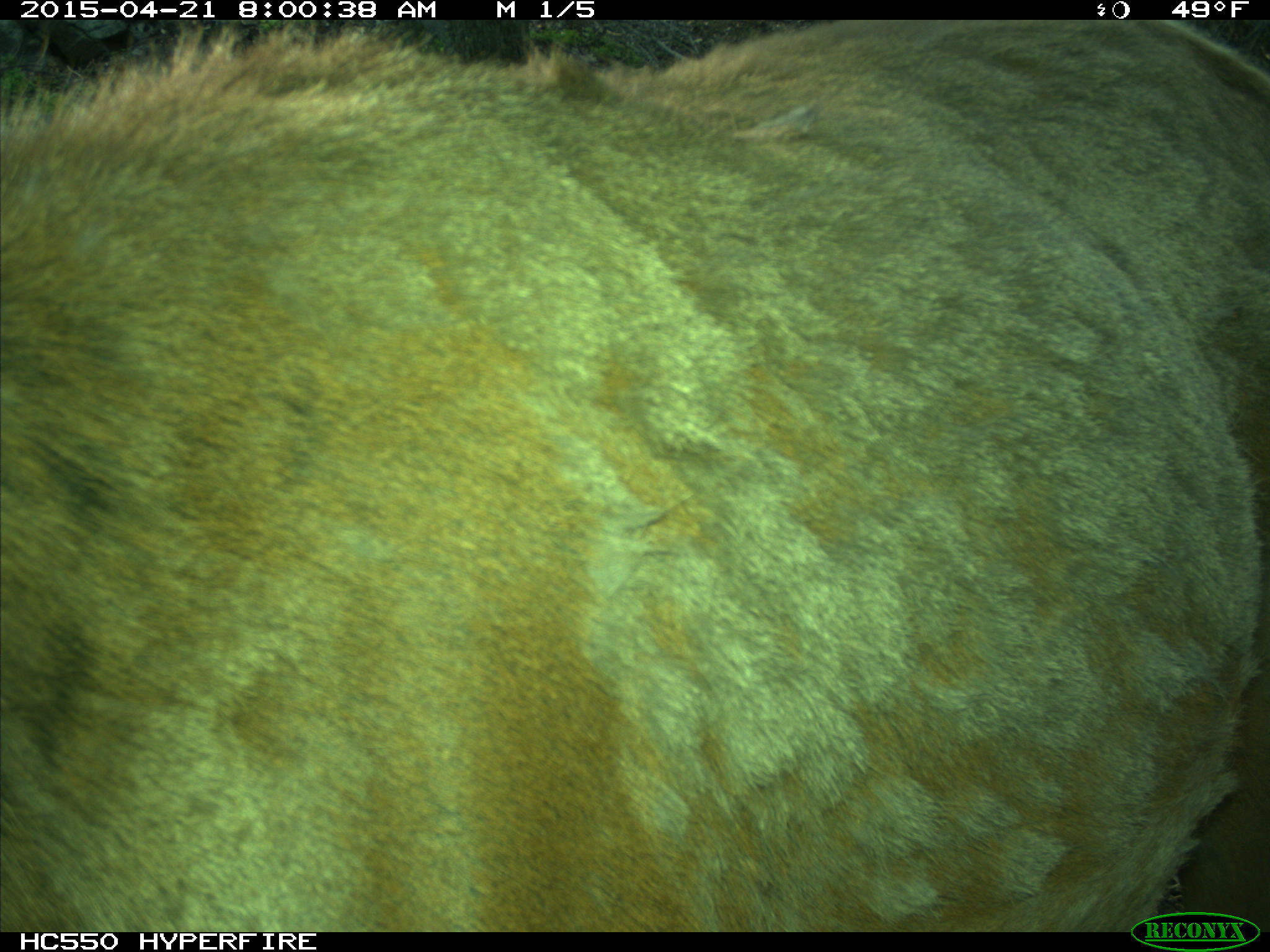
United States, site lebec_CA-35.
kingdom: Animalia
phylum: Chordata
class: Mammalia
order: Artiodactyla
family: Cervidae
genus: Cervus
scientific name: Cervus canadensis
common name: elk